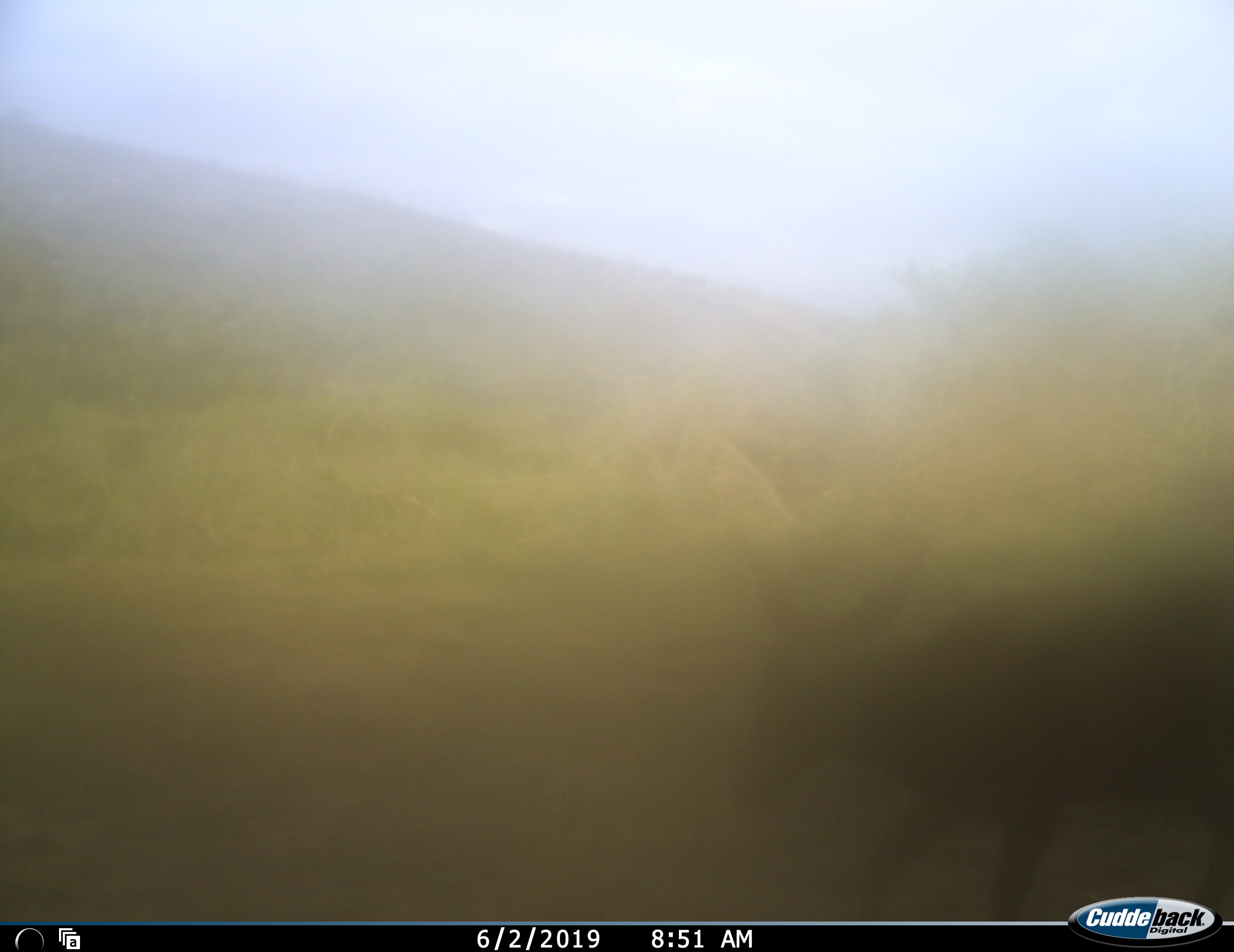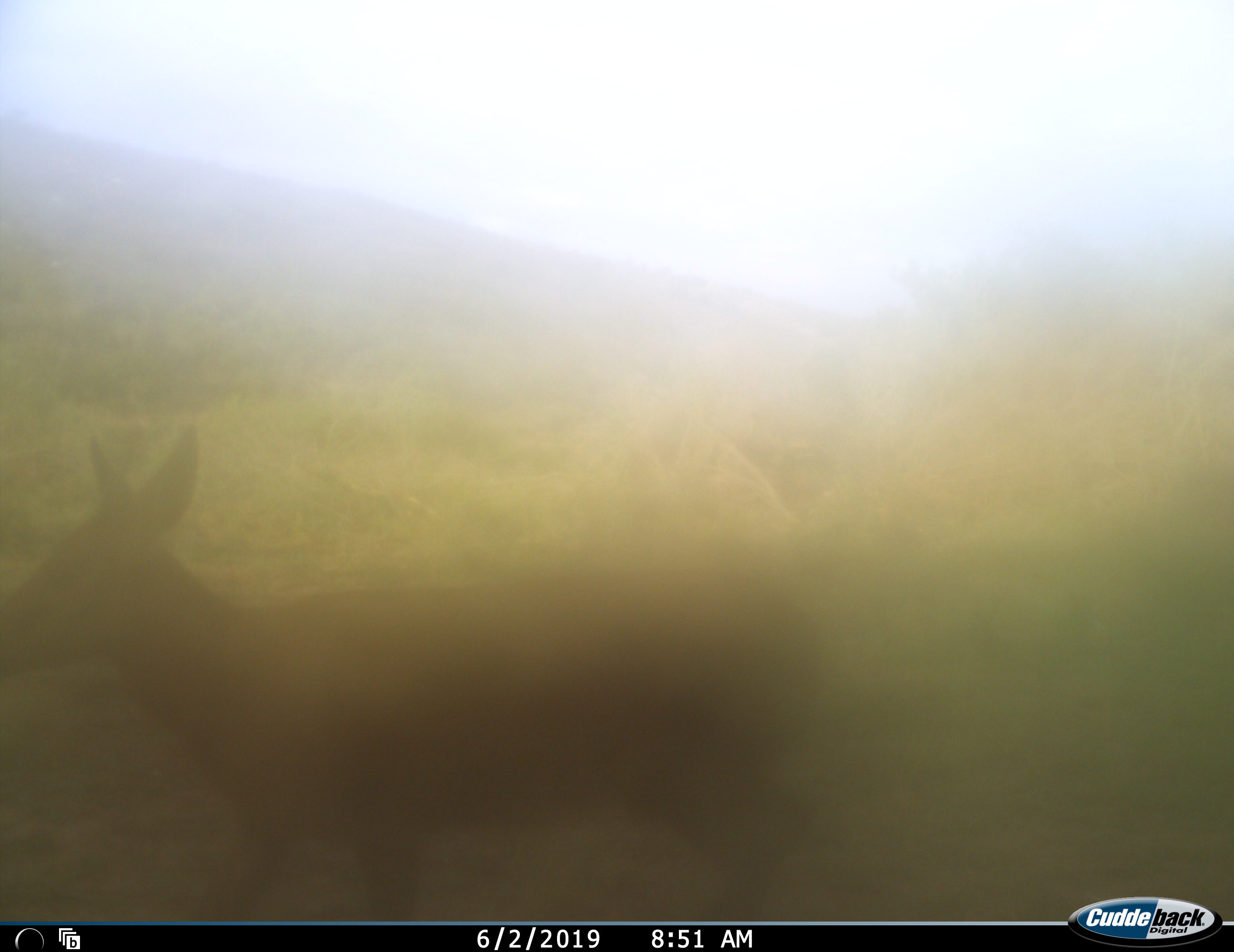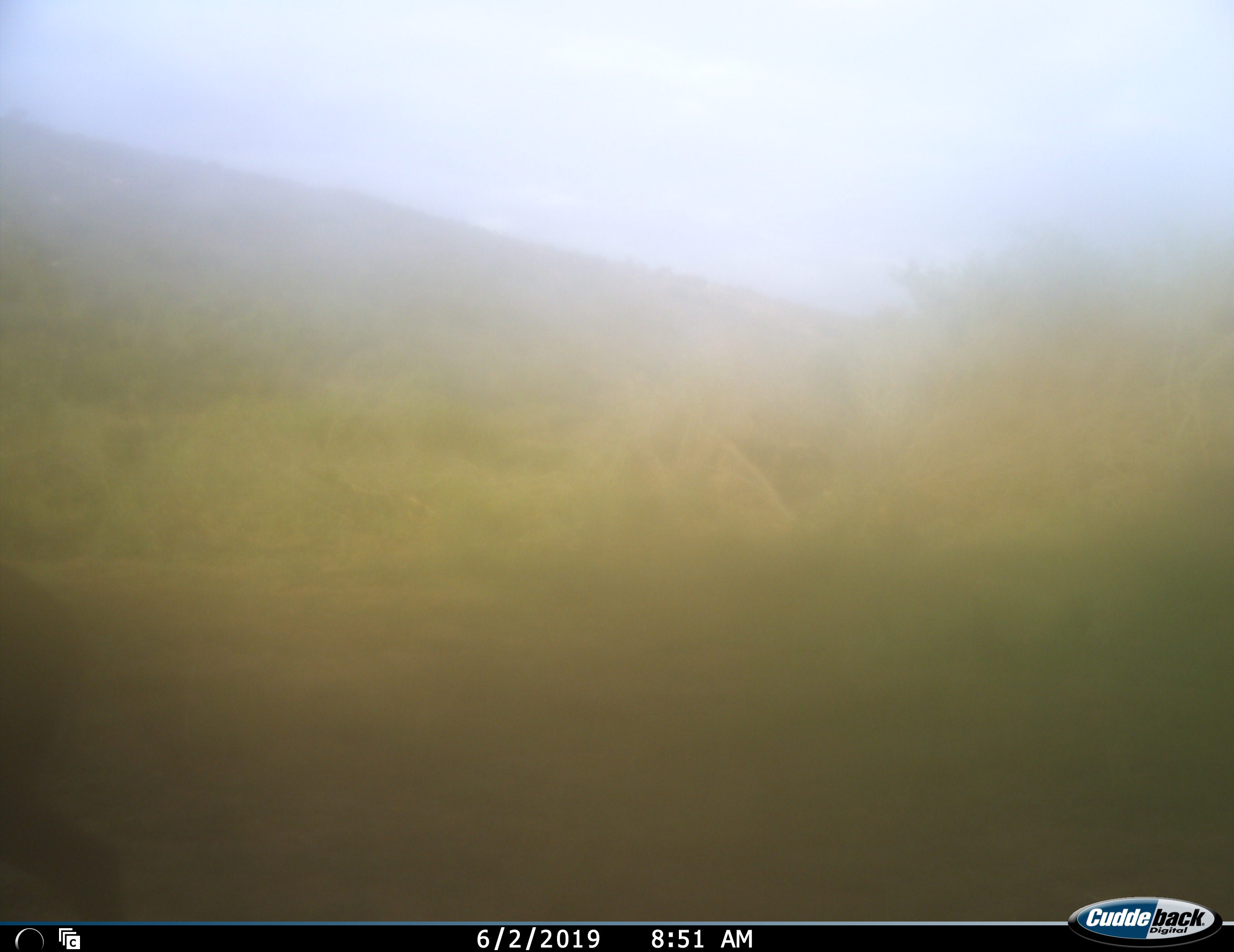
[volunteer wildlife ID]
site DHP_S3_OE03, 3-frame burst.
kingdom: Animalia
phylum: Chordata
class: Mammalia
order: Artiodactyla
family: Bovidae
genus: Sylvicapra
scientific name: Sylvicapra grimmia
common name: common duiker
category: duikercommongrey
Duikercommongrey (common duiker) (Sylvicapra grimmia), count 1. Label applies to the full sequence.